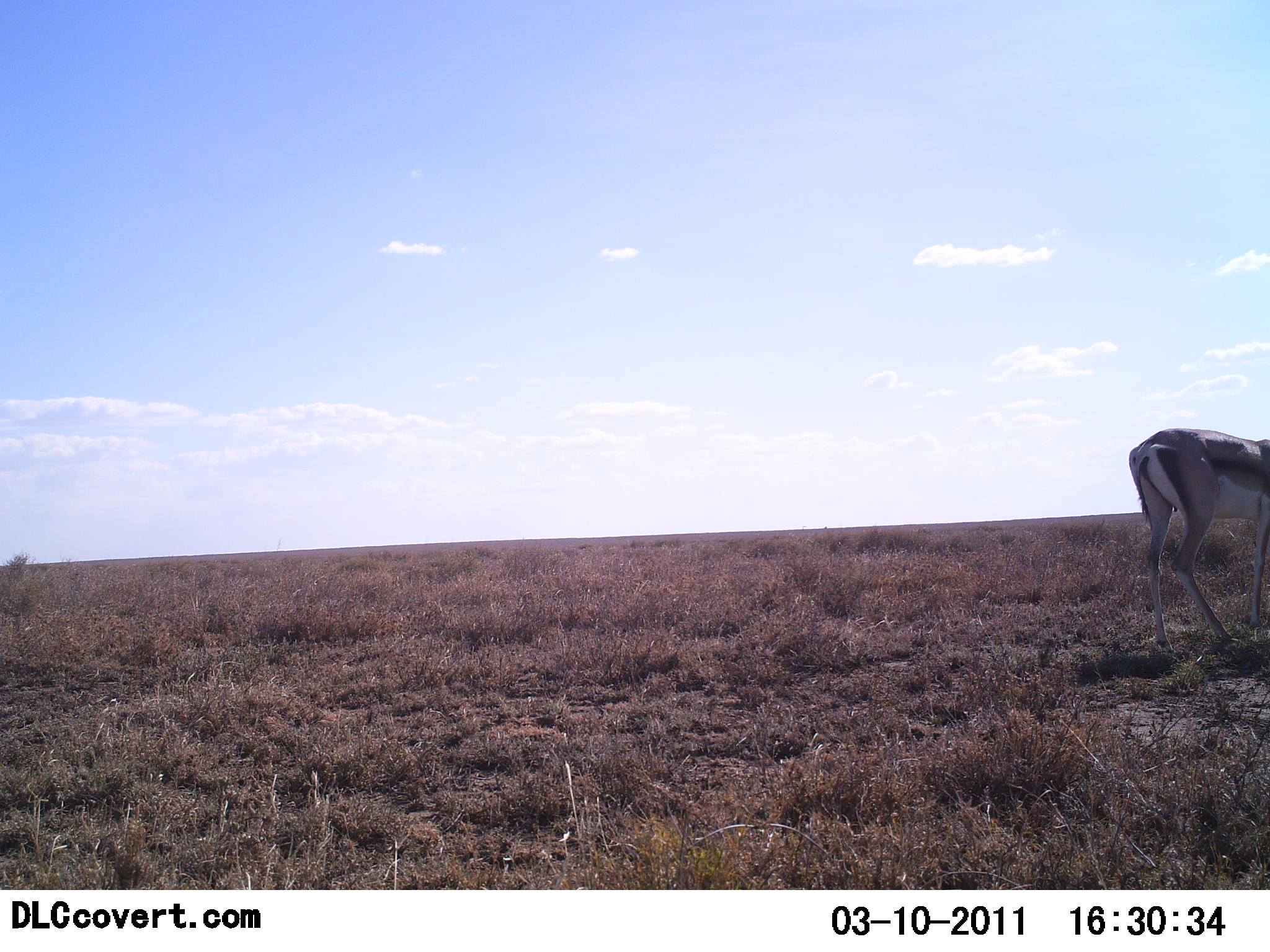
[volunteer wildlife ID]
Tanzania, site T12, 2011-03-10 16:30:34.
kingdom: Animalia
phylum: Chordata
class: Mammalia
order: Artiodactyla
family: Bovidae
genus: Eudorcas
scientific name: Eudorcas thomsonii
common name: thomson's gazelle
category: gazellethomsons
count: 1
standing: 82%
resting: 0%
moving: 9%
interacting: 0%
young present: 0%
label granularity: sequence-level